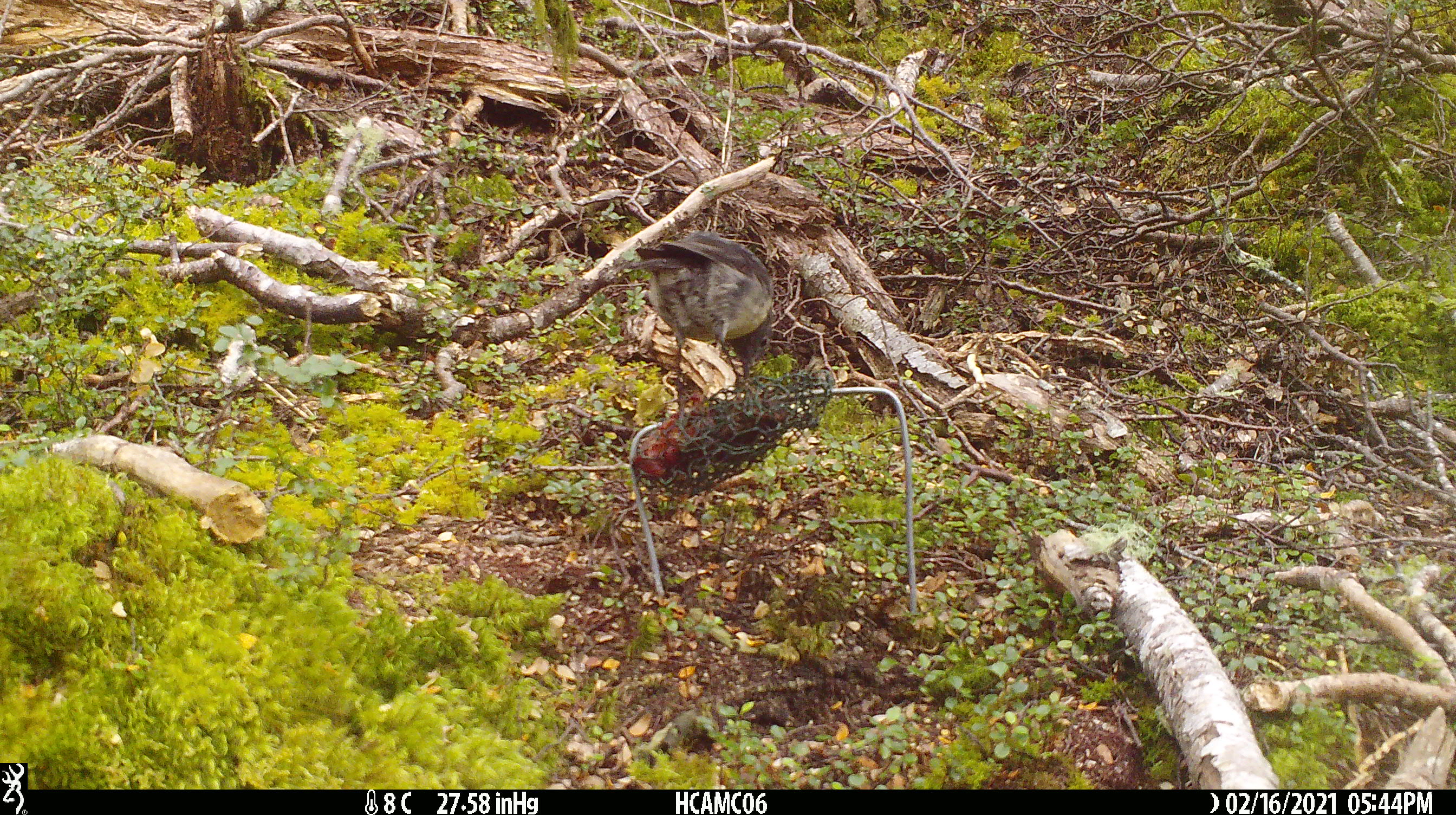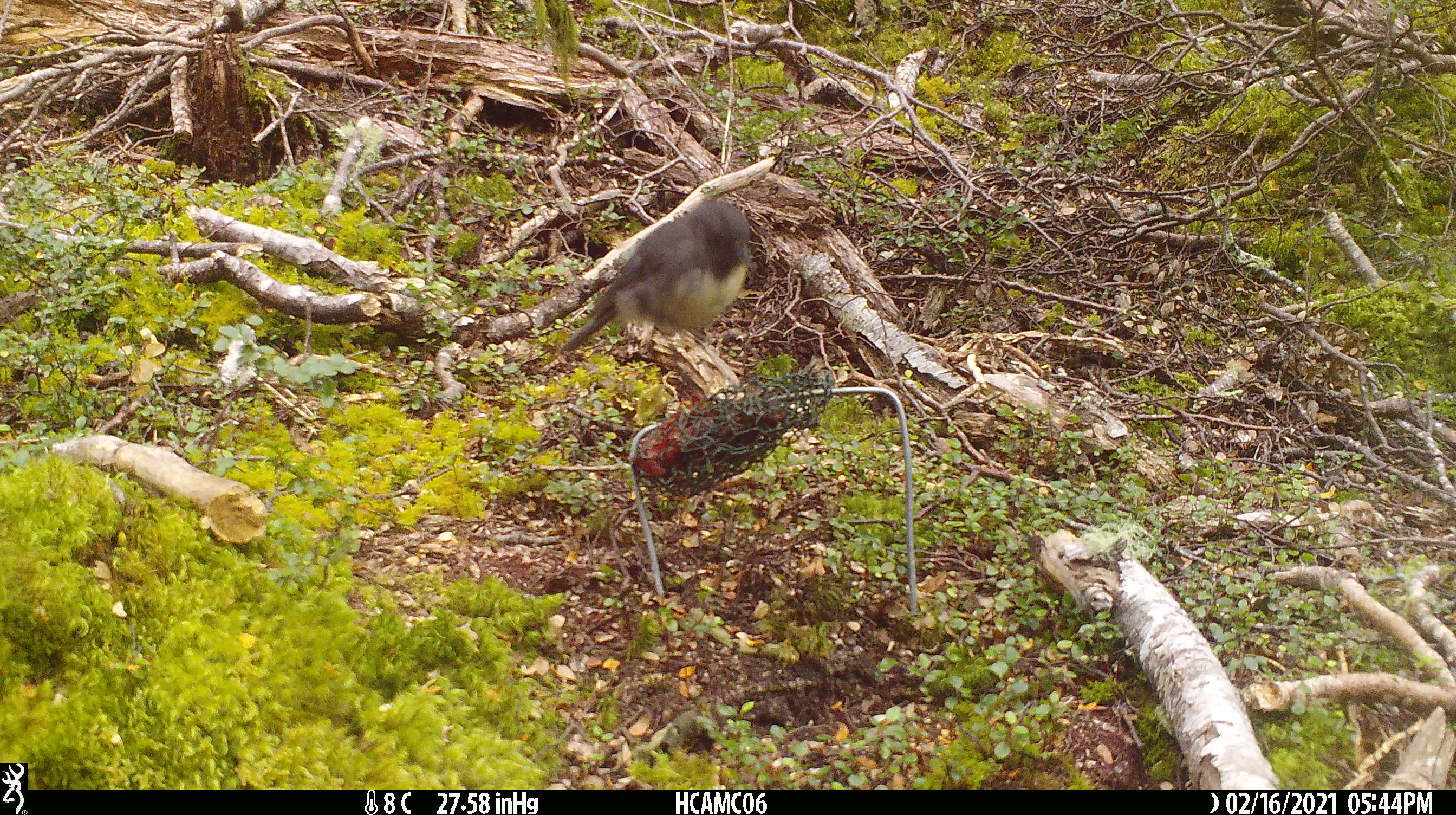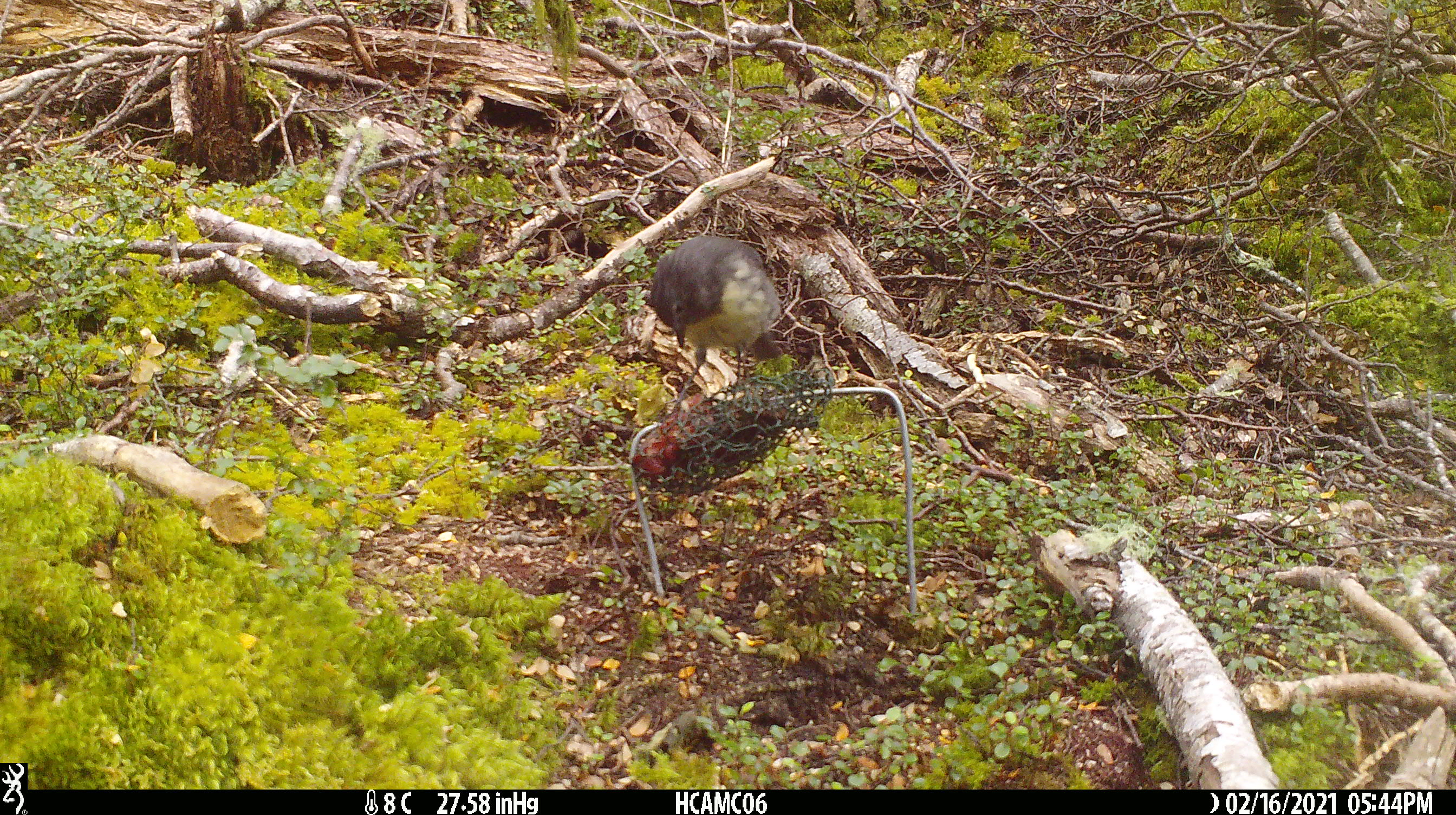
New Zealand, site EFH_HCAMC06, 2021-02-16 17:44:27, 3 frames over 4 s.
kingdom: Animalia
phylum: Chordata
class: Aves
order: Passeriformes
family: Petroicidae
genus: Petroica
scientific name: Petroica australis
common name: new zealand robin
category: robin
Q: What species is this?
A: Robin (new zealand robin) (Petroica australis).